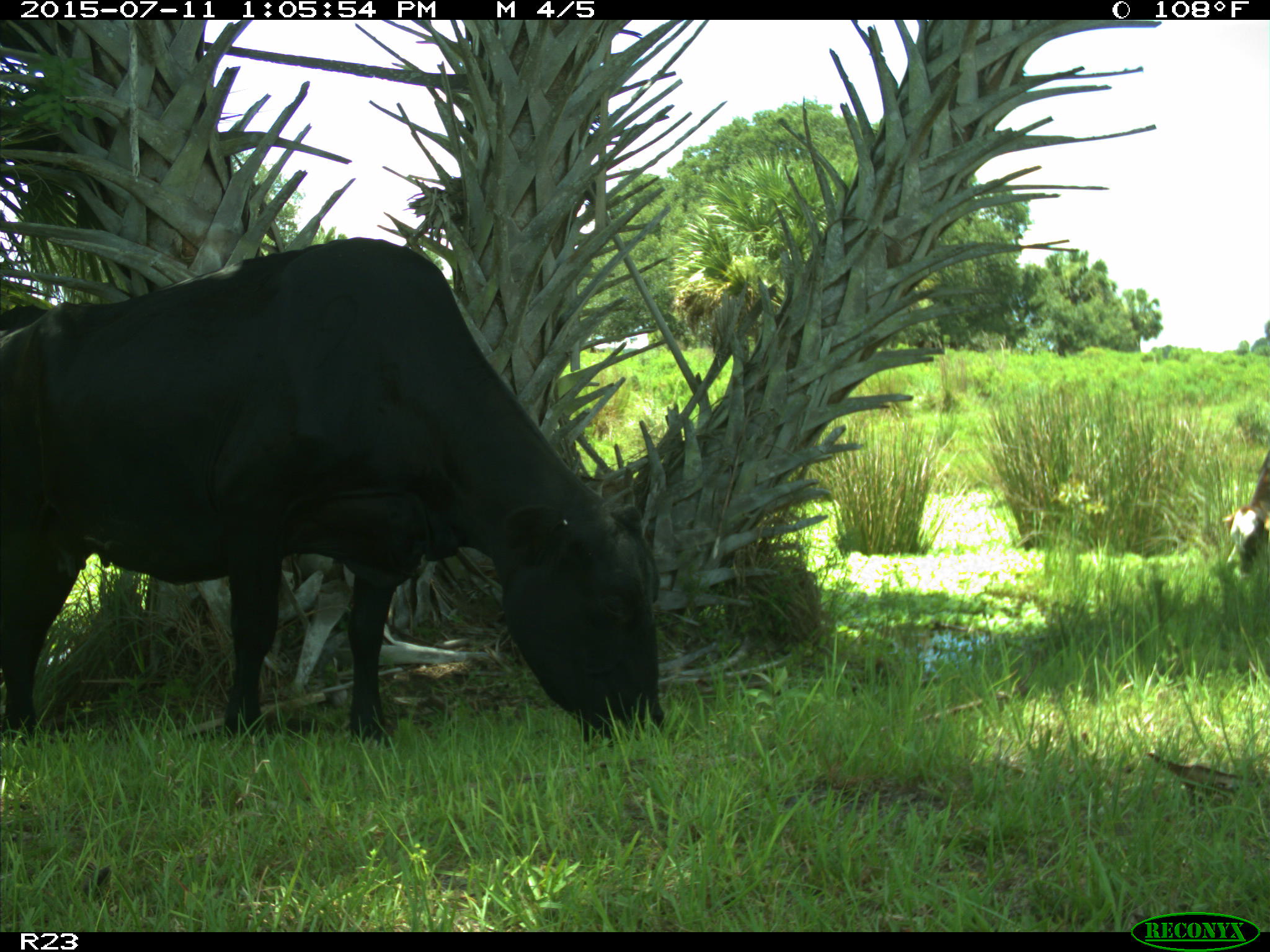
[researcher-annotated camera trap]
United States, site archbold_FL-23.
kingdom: Animalia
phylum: Chordata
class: Mammalia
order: Artiodactyla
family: Bovidae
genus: Bos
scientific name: Bos taurus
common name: domestic cow